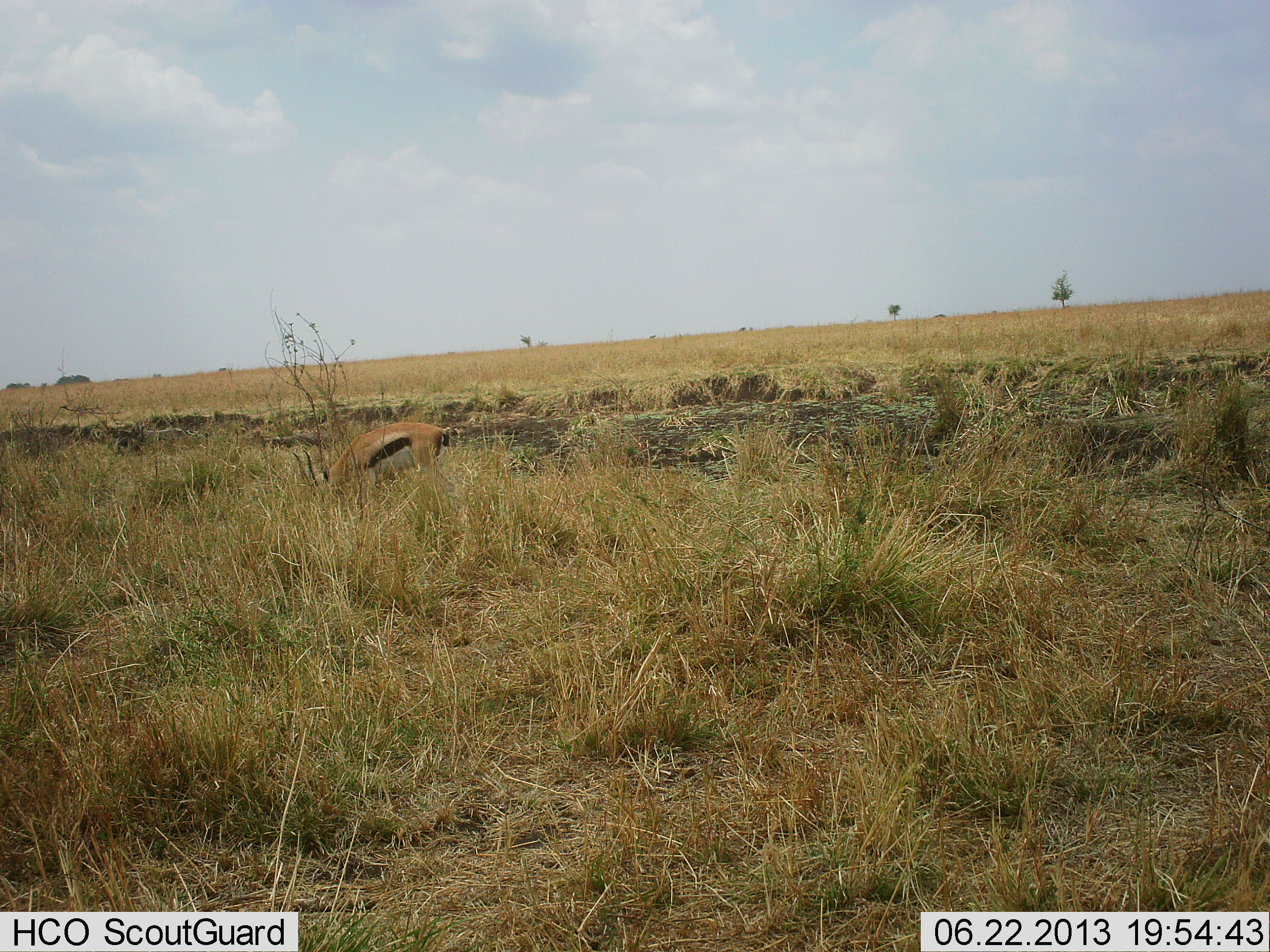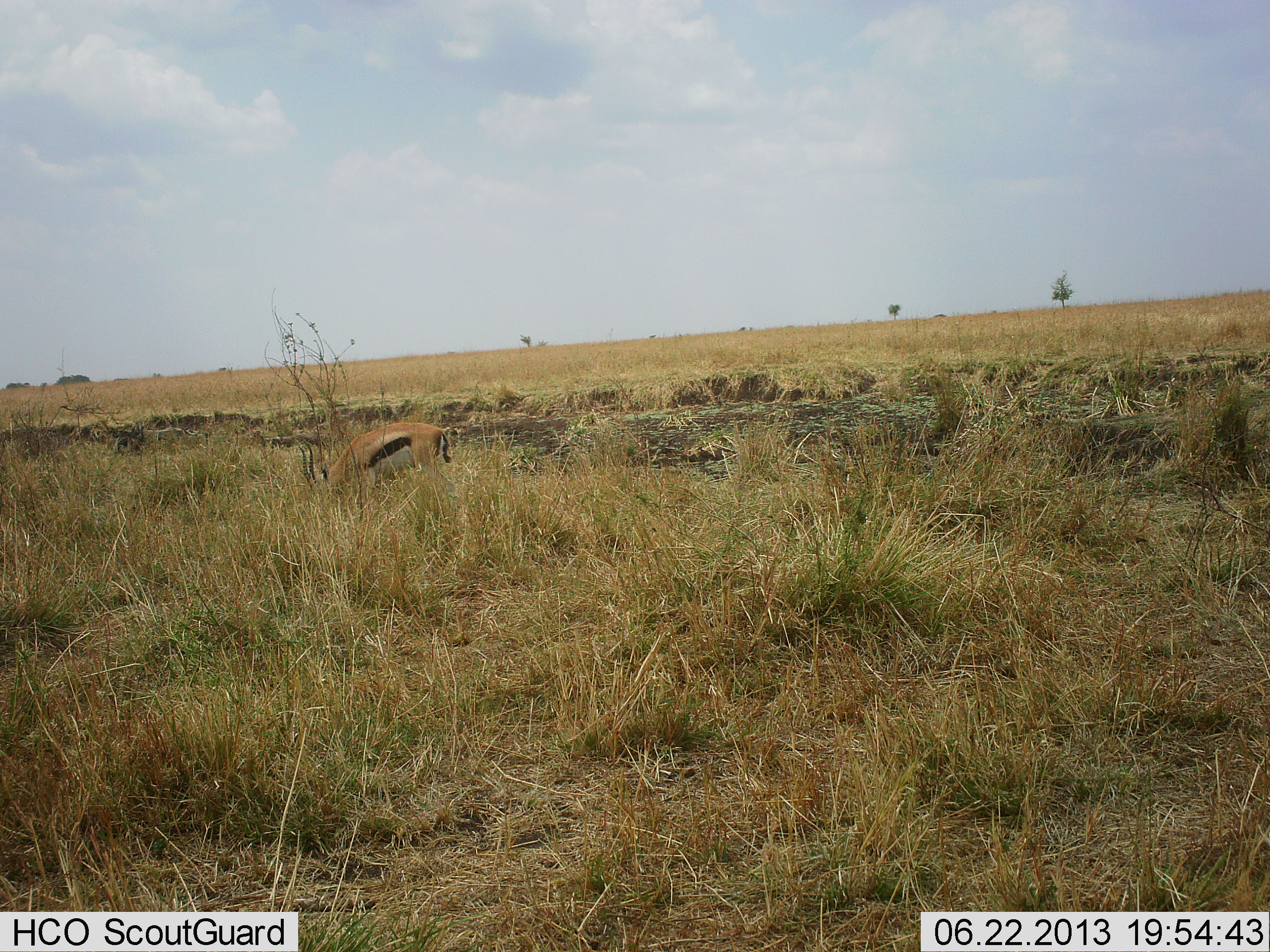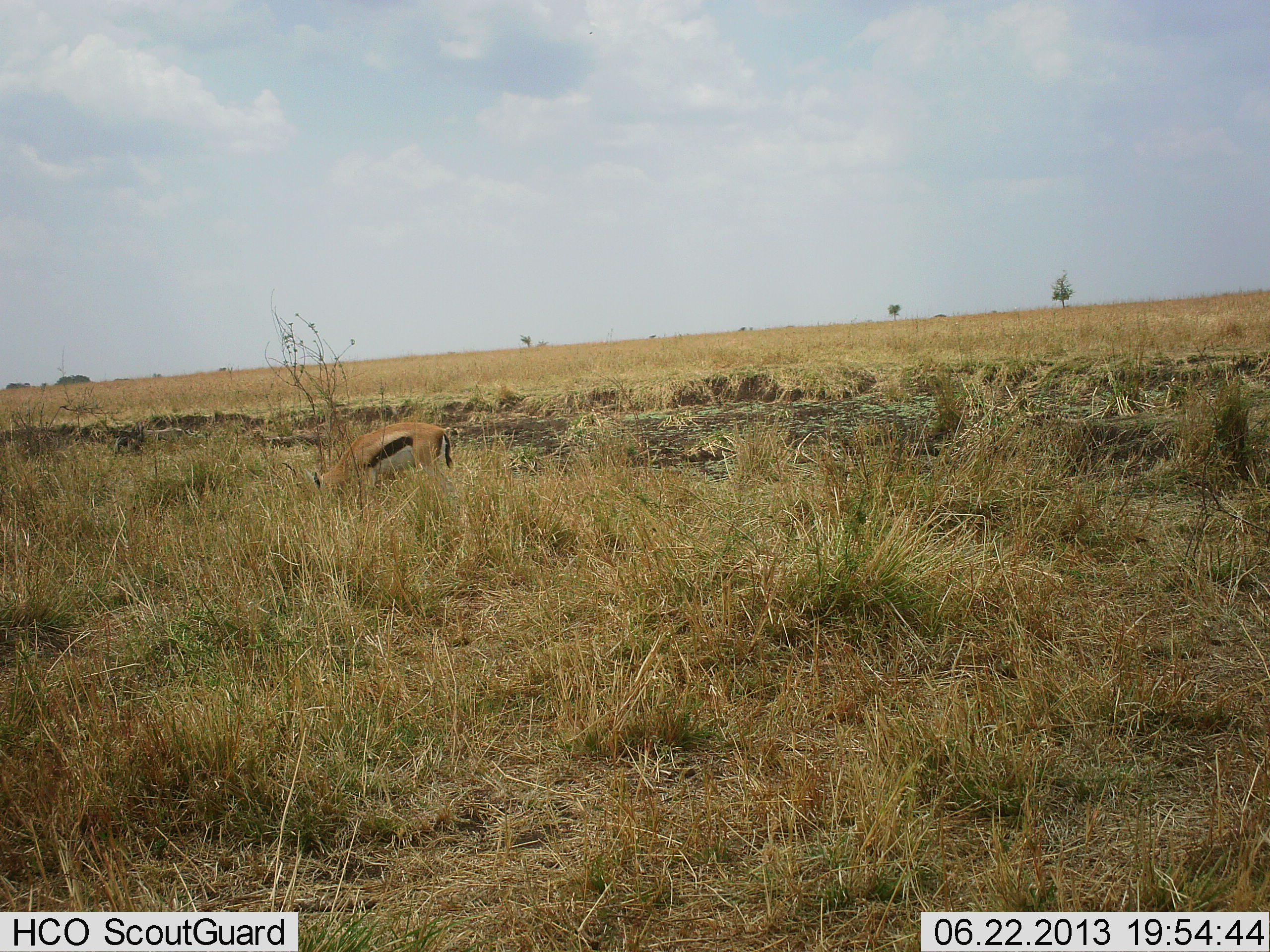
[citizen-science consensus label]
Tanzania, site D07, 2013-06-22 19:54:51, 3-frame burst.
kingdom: Animalia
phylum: Chordata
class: Mammalia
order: Artiodactyla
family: Bovidae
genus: Eudorcas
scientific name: Eudorcas thomsonii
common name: thomson's gazelle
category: gazellethomsons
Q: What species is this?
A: Gazellethomsons (thomson's gazelle) (Eudorcas thomsonii).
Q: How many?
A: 2.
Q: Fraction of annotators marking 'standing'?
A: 30%.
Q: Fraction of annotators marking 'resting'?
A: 0%.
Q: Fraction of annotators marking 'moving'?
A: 0%.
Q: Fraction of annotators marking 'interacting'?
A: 0%.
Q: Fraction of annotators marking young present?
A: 0%.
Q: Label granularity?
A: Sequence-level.